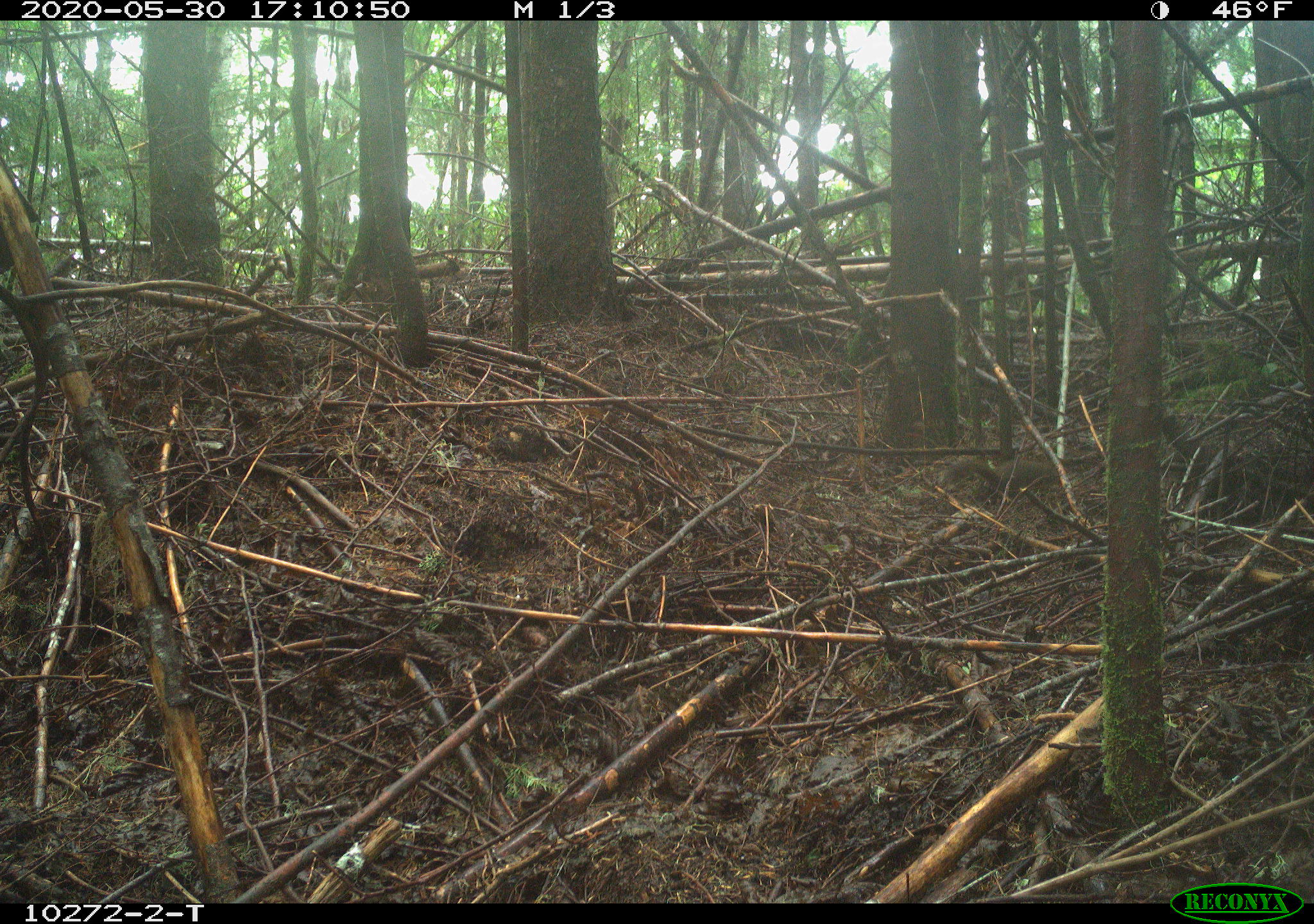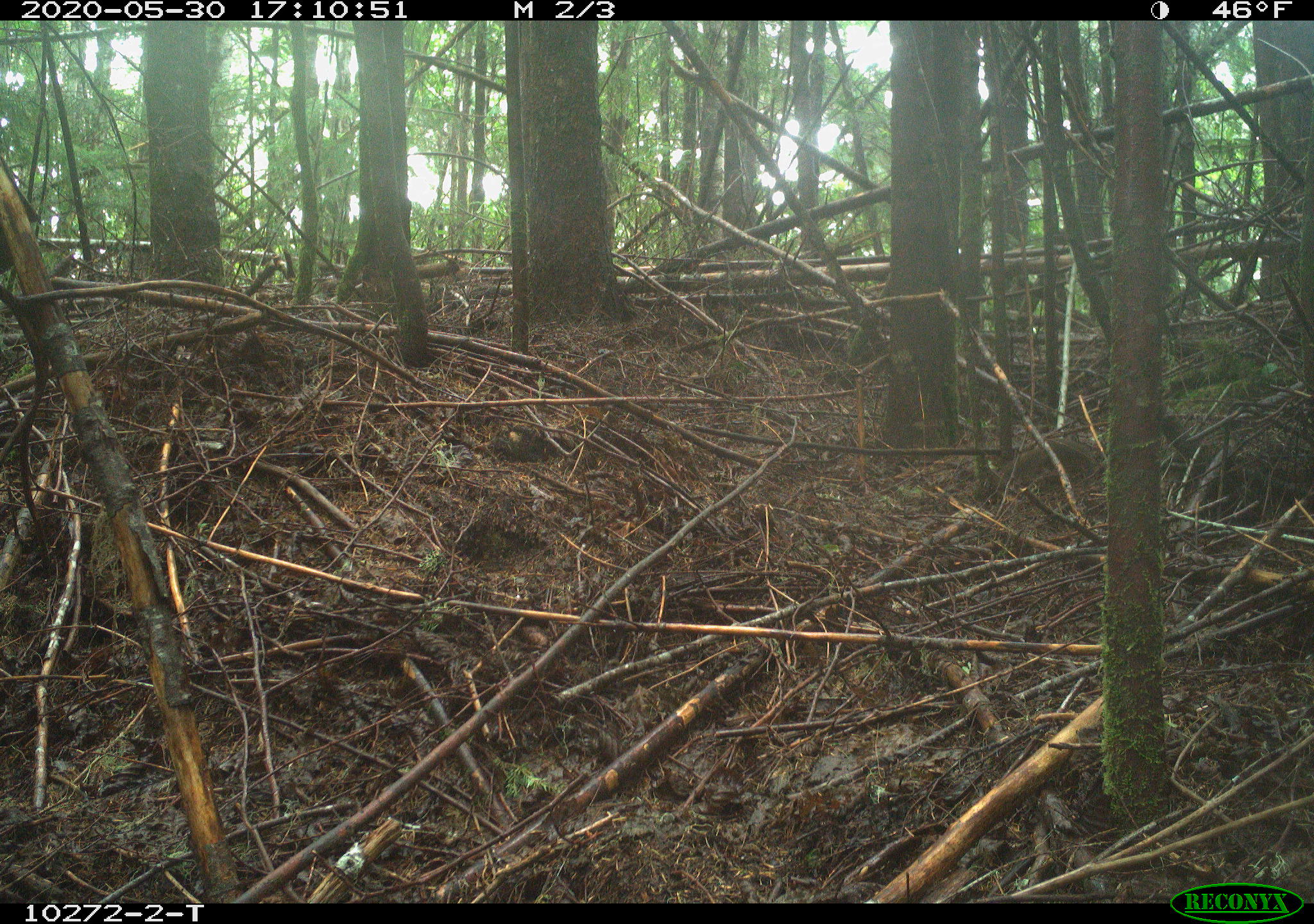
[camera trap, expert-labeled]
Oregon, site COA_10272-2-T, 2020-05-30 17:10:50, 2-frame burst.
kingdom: Animalia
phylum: Chordata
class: Mammalia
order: Rodentia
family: Sciuridae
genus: Tamiasciurus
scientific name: Tamiasciurus douglasii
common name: douglas squirrel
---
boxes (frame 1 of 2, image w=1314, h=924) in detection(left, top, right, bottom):
douglas squirrel: detection(934, 453, 1054, 501)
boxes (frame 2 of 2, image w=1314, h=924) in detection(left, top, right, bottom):
douglas squirrel: detection(989, 431, 1097, 495)